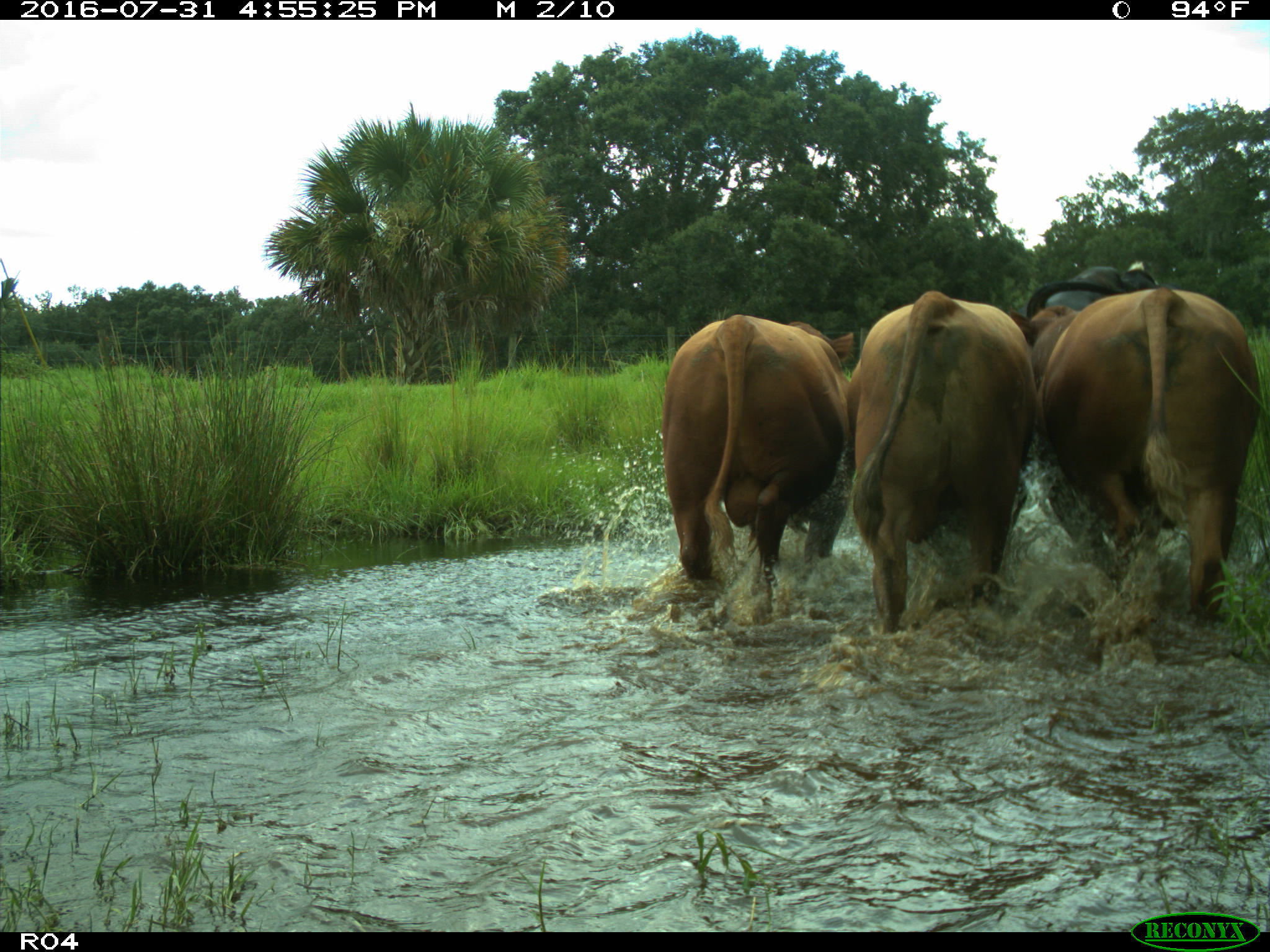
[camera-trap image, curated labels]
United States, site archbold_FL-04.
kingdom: Animalia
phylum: Chordata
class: Mammalia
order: Artiodactyla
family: Bovidae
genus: Bos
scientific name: Bos taurus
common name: domestic cow